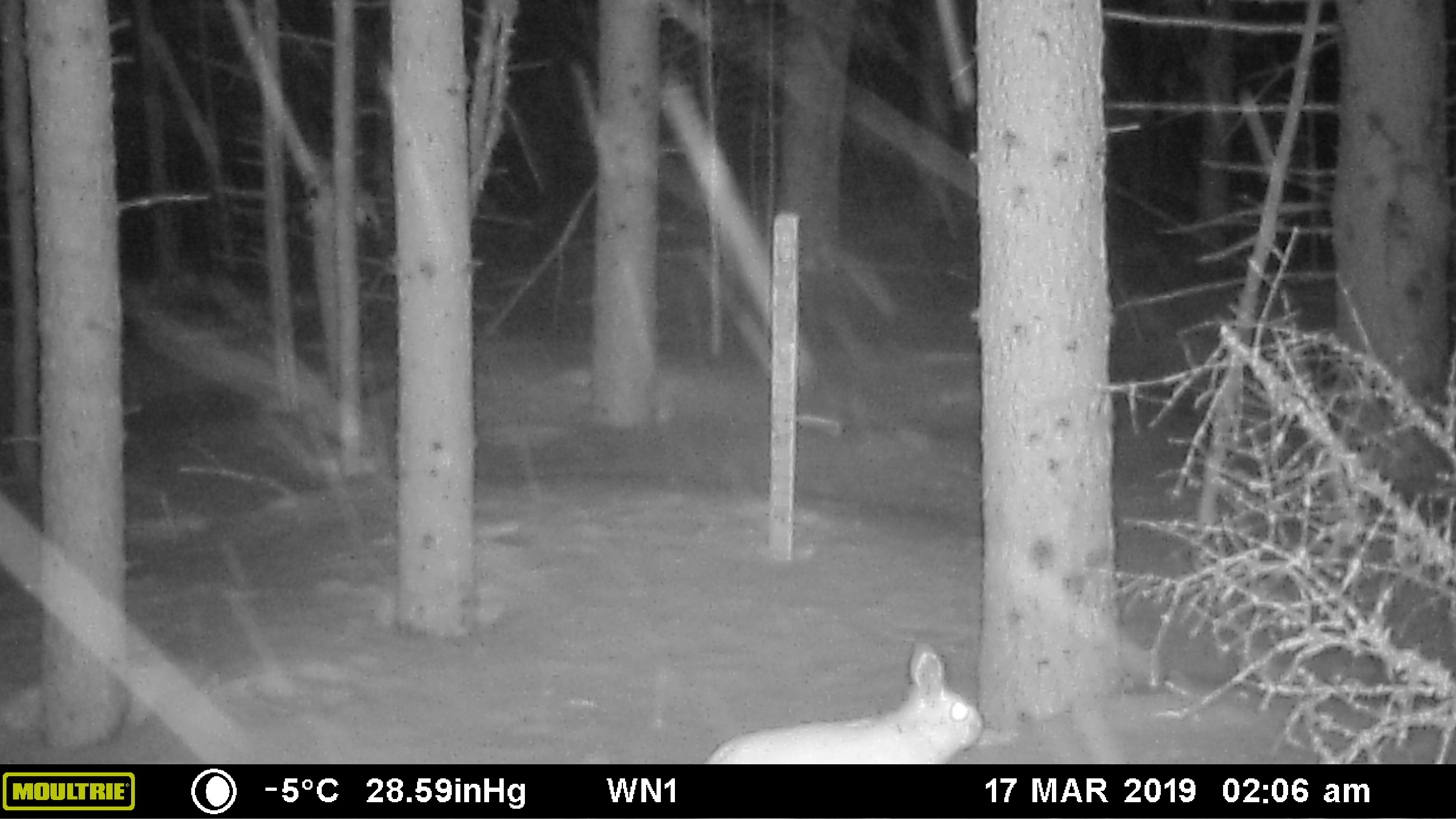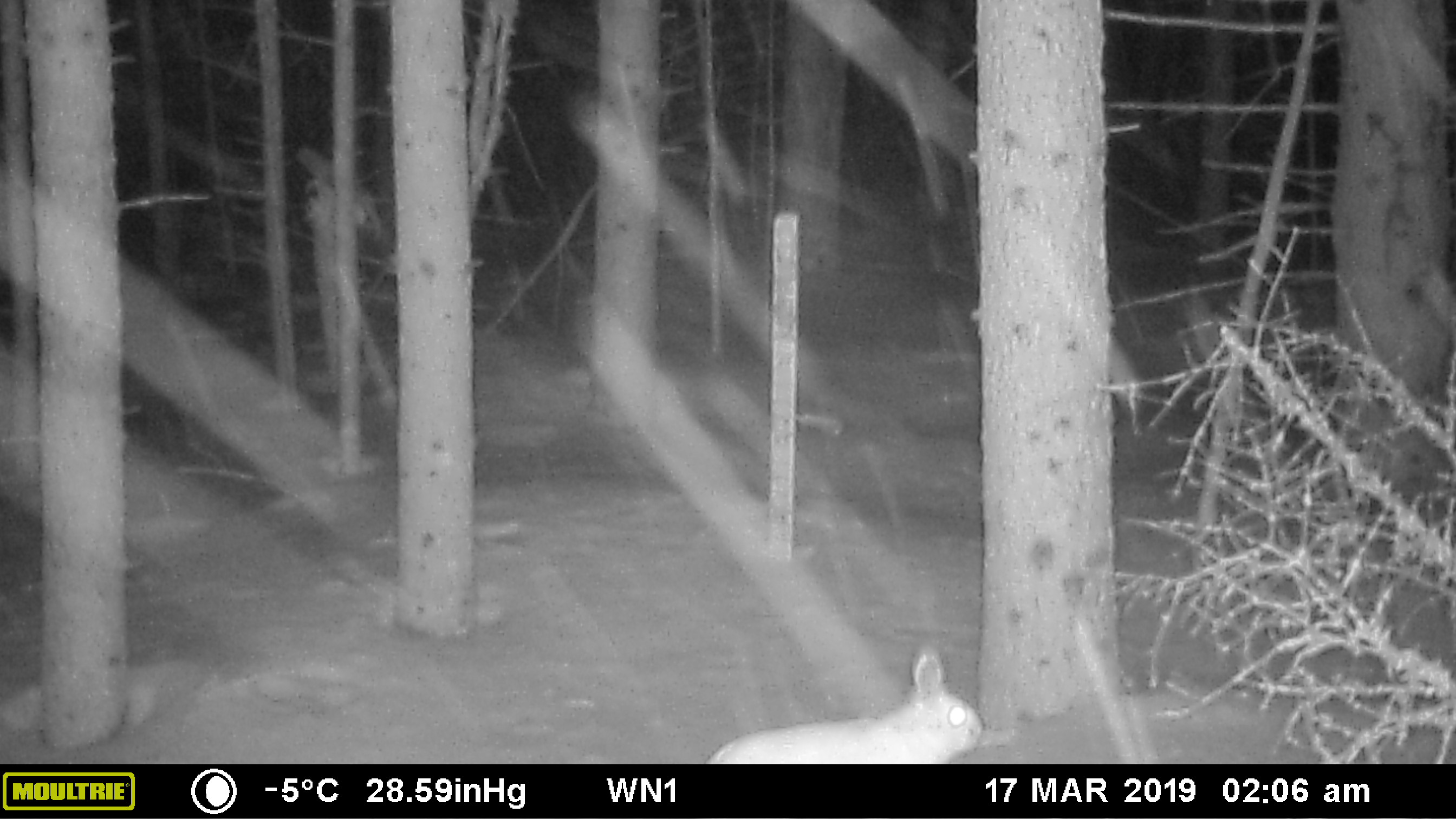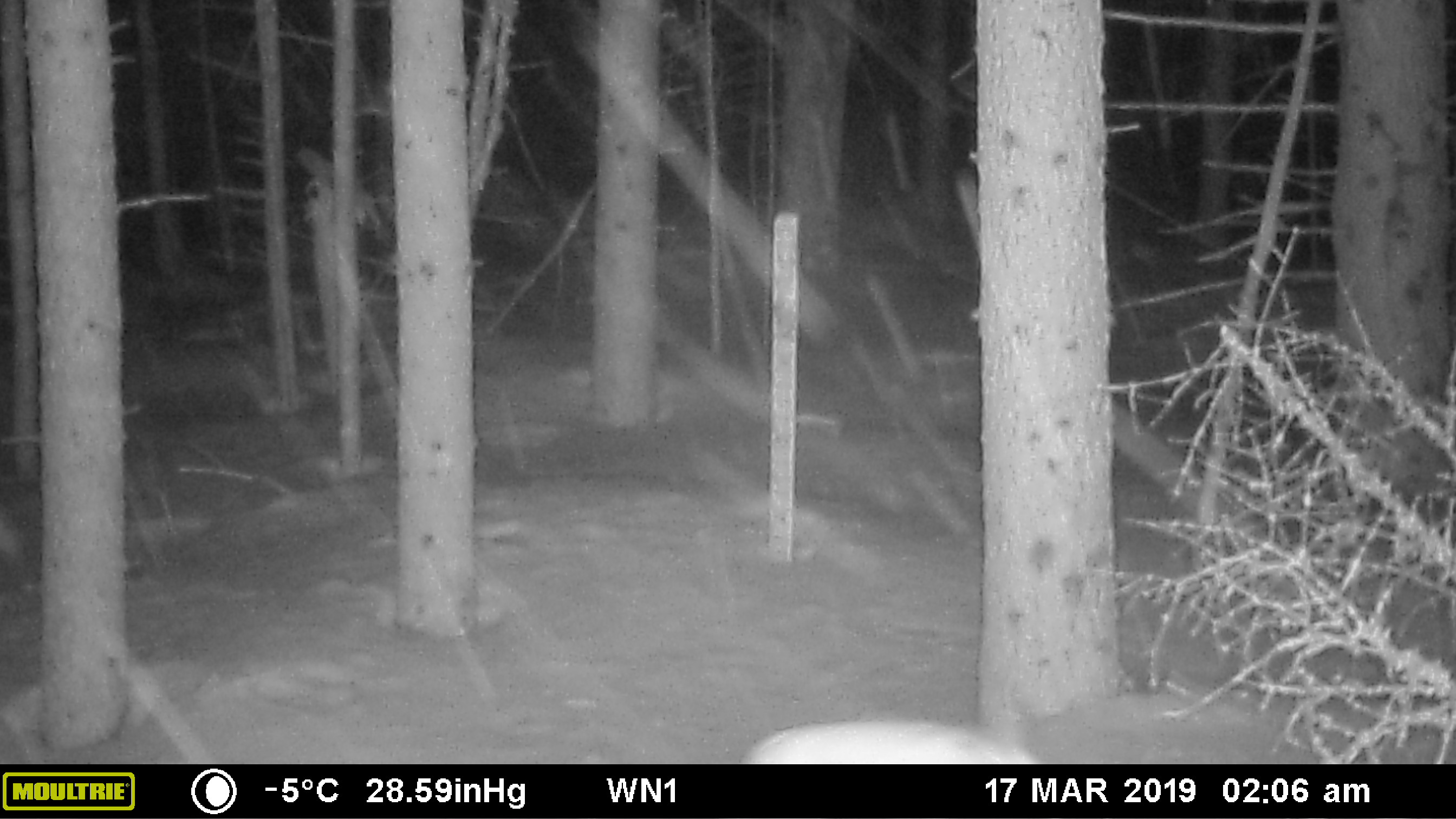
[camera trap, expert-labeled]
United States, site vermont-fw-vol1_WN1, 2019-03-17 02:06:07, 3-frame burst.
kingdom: Animalia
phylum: Chordata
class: Mammalia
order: Lagomorpha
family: Leporidae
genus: Lepus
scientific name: Lepus americanus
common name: snowshoe hare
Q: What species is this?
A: Snowshoe hare (Lepus americanus).